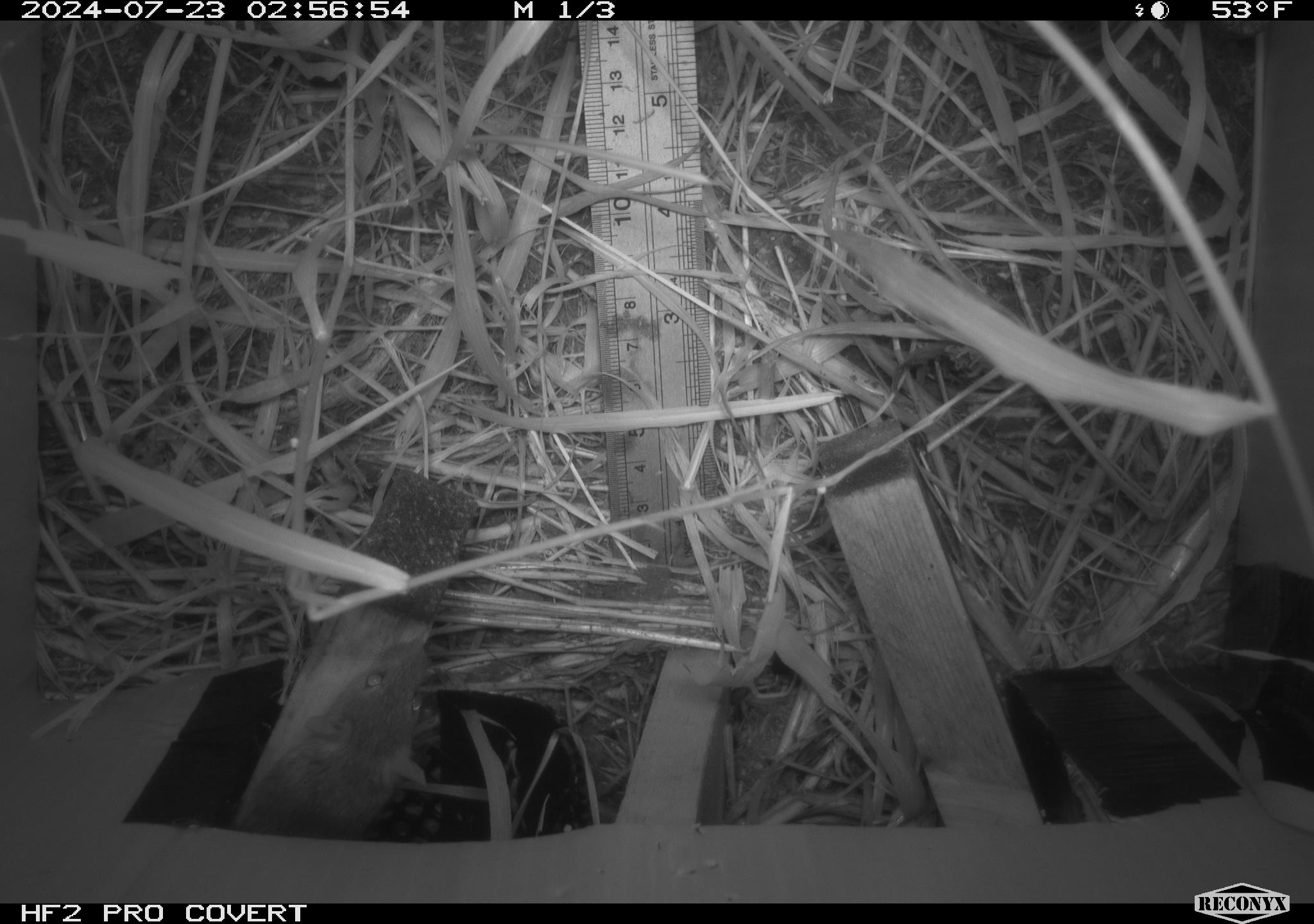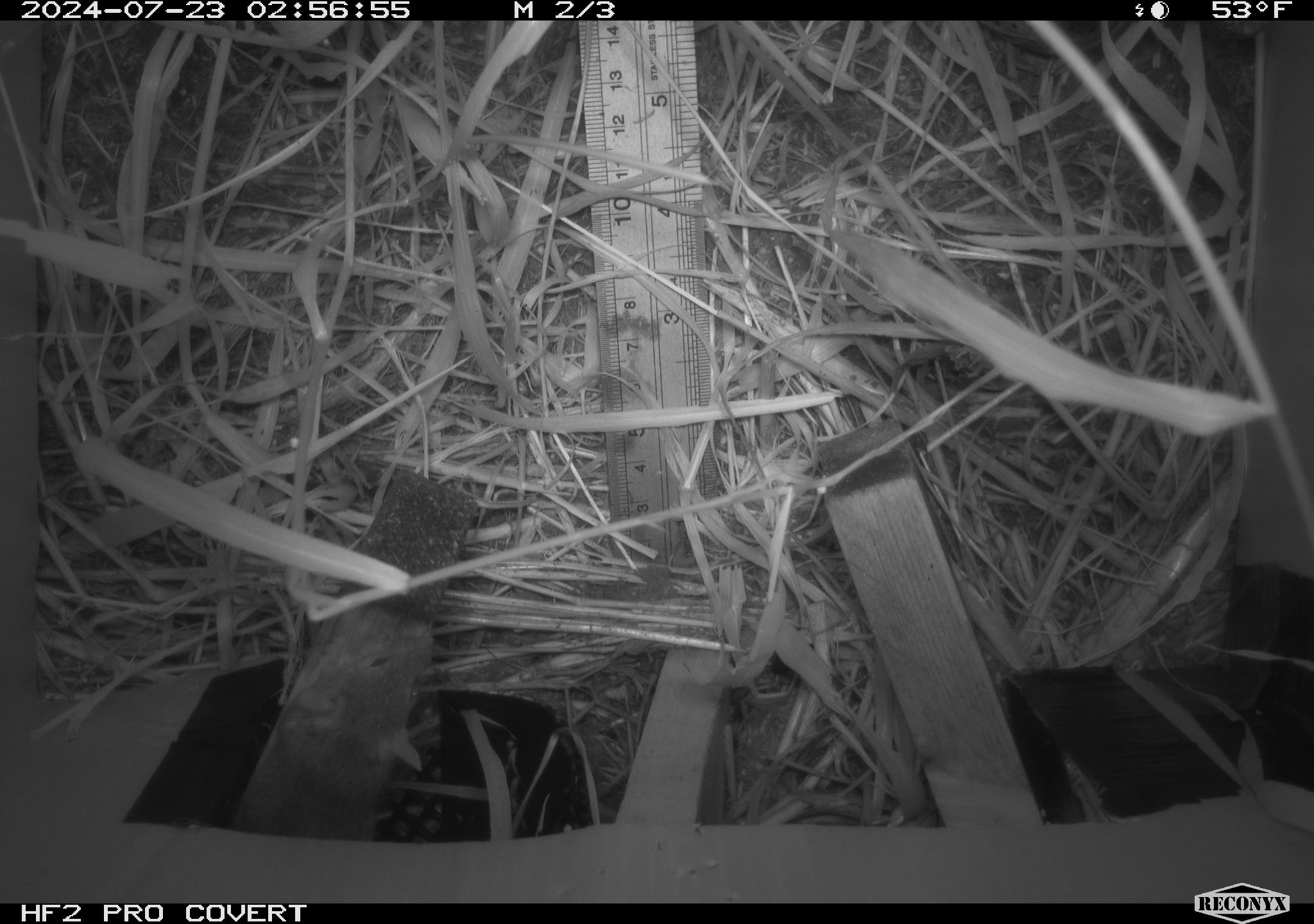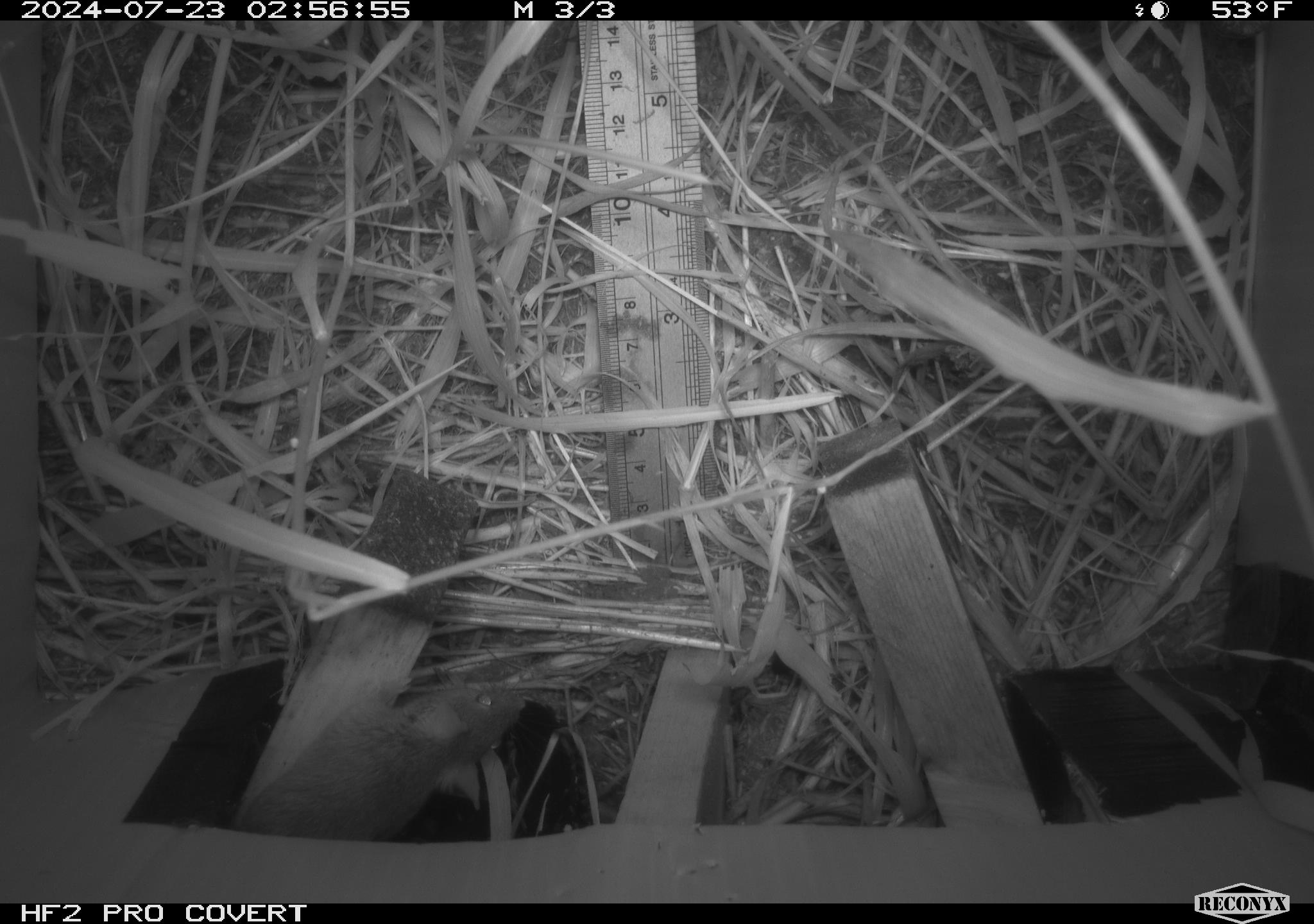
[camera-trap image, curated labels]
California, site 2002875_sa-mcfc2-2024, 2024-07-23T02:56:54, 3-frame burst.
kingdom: Animalia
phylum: Chordata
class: Mammalia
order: Rodentia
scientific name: Rodentia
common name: rodent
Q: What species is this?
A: Rodent (Rodentia).